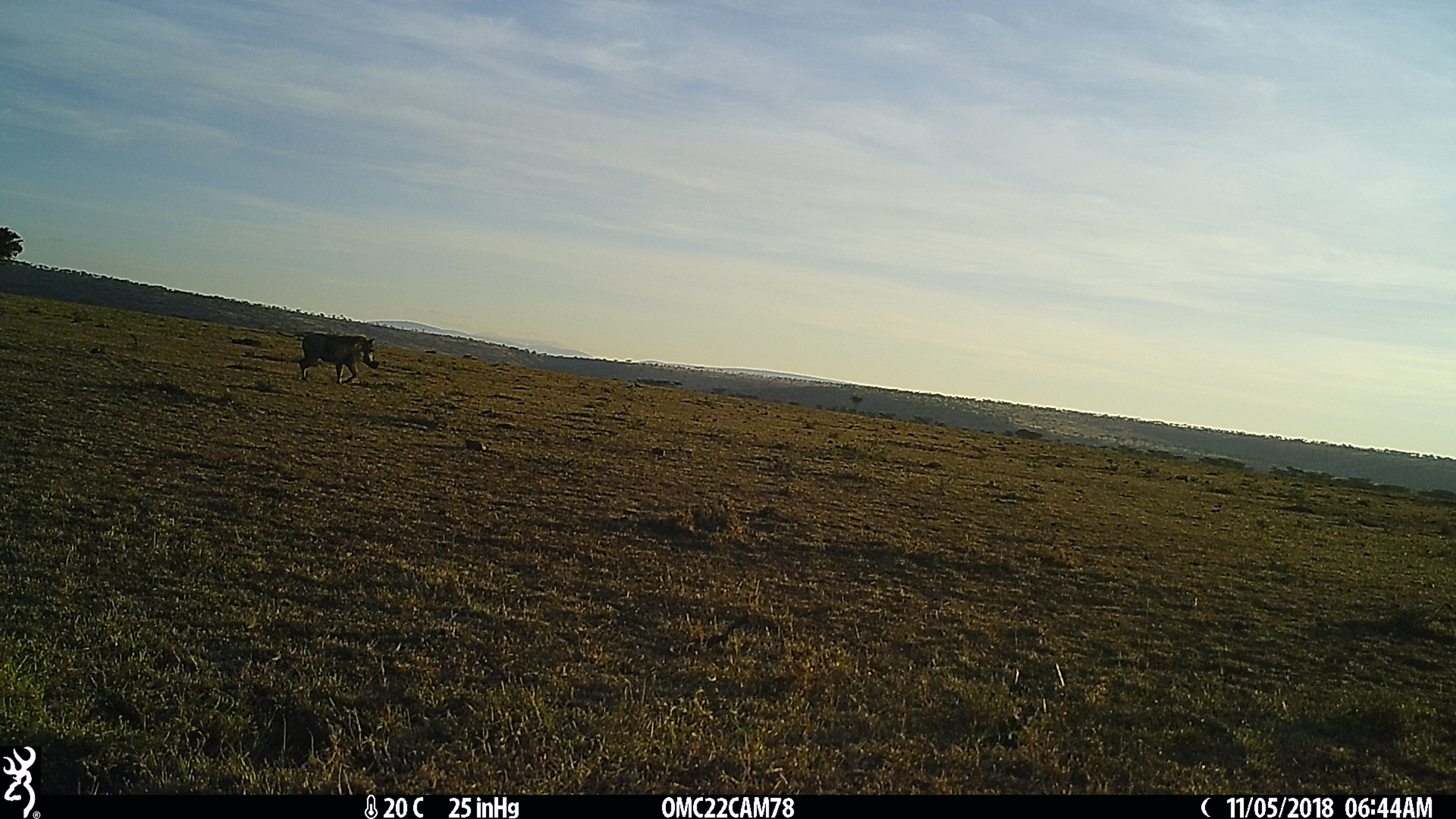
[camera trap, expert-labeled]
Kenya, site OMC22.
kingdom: Animalia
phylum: Chordata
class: Mammalia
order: Artiodactyla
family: Suidae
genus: Phacochoerus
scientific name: Phacochoerus africanus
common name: common warthog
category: warthog